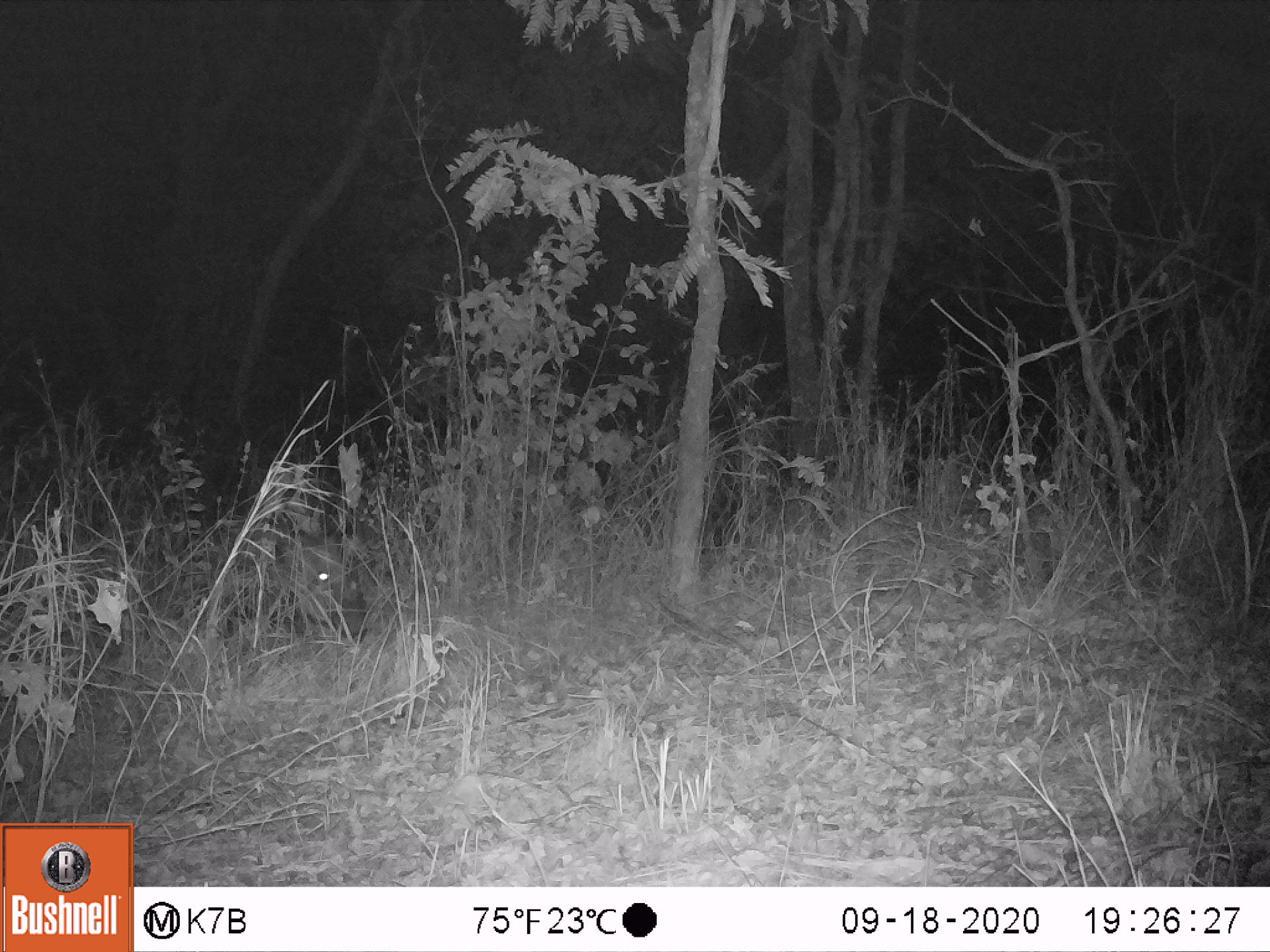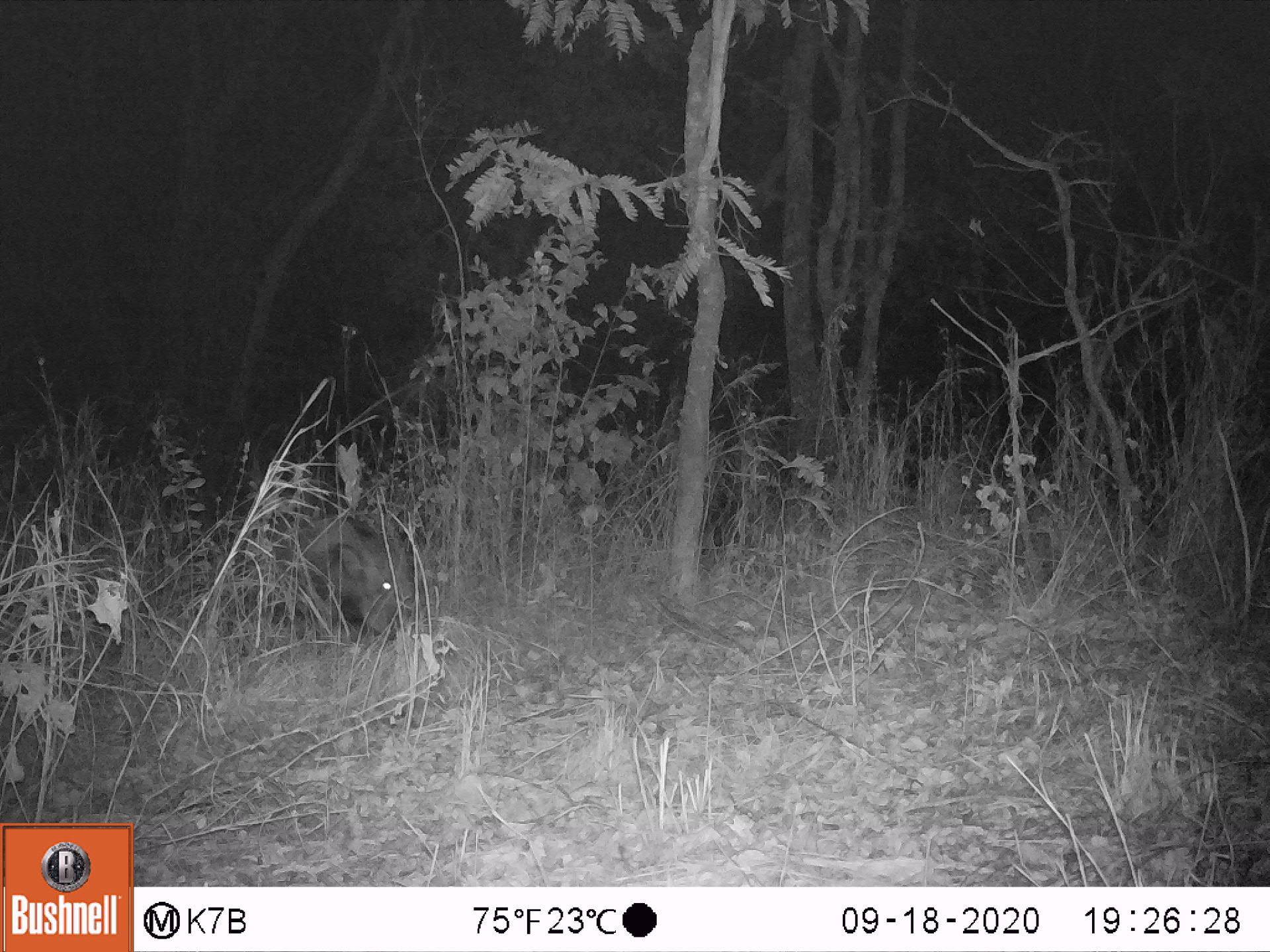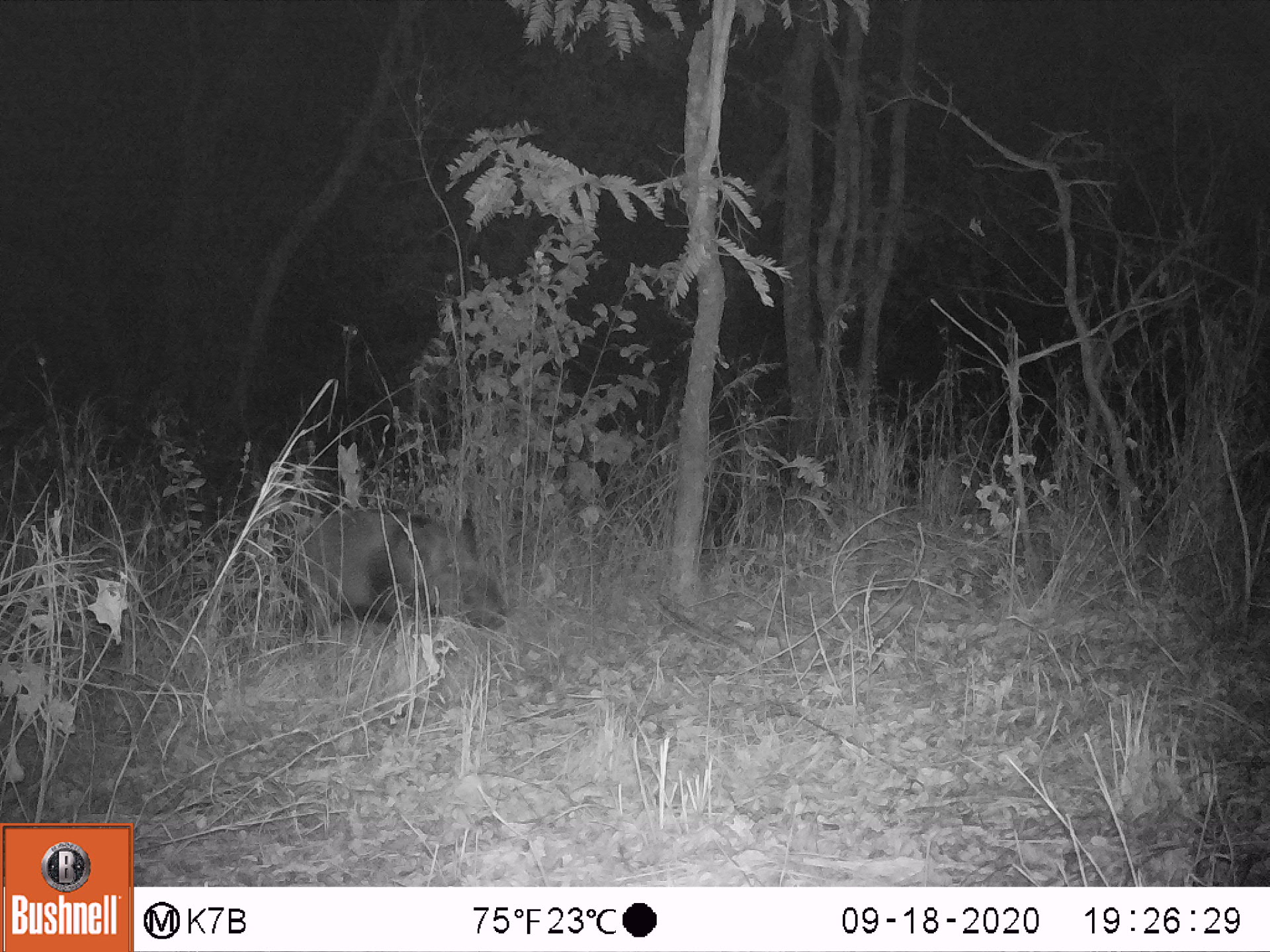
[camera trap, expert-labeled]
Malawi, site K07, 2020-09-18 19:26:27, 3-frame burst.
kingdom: Animalia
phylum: Chordata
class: Mammalia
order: Artiodactyla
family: Suidae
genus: Potamochoerus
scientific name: Potamochoerus larvatus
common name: bushpig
Bushpig (Potamochoerus larvatus), count 1.